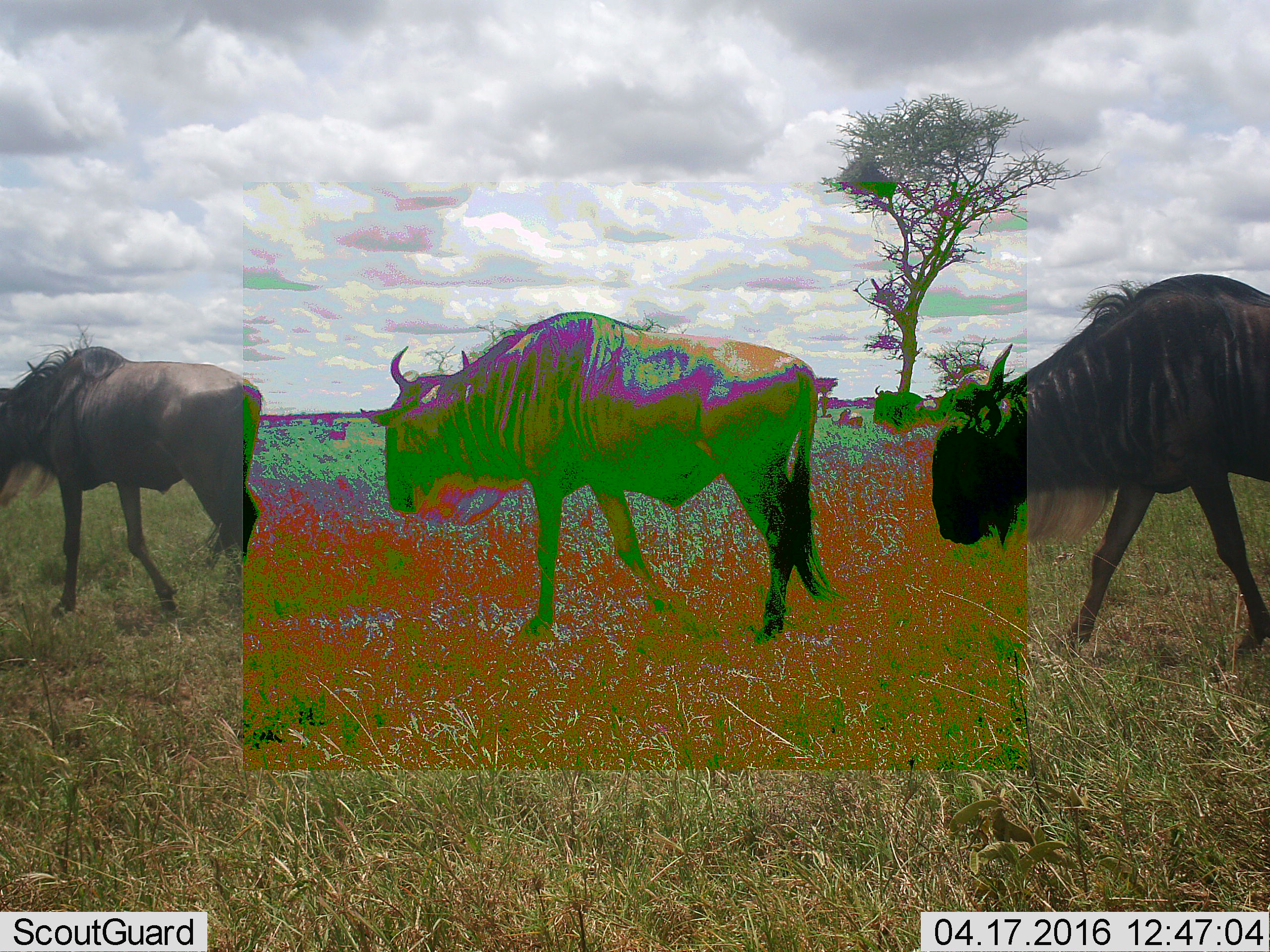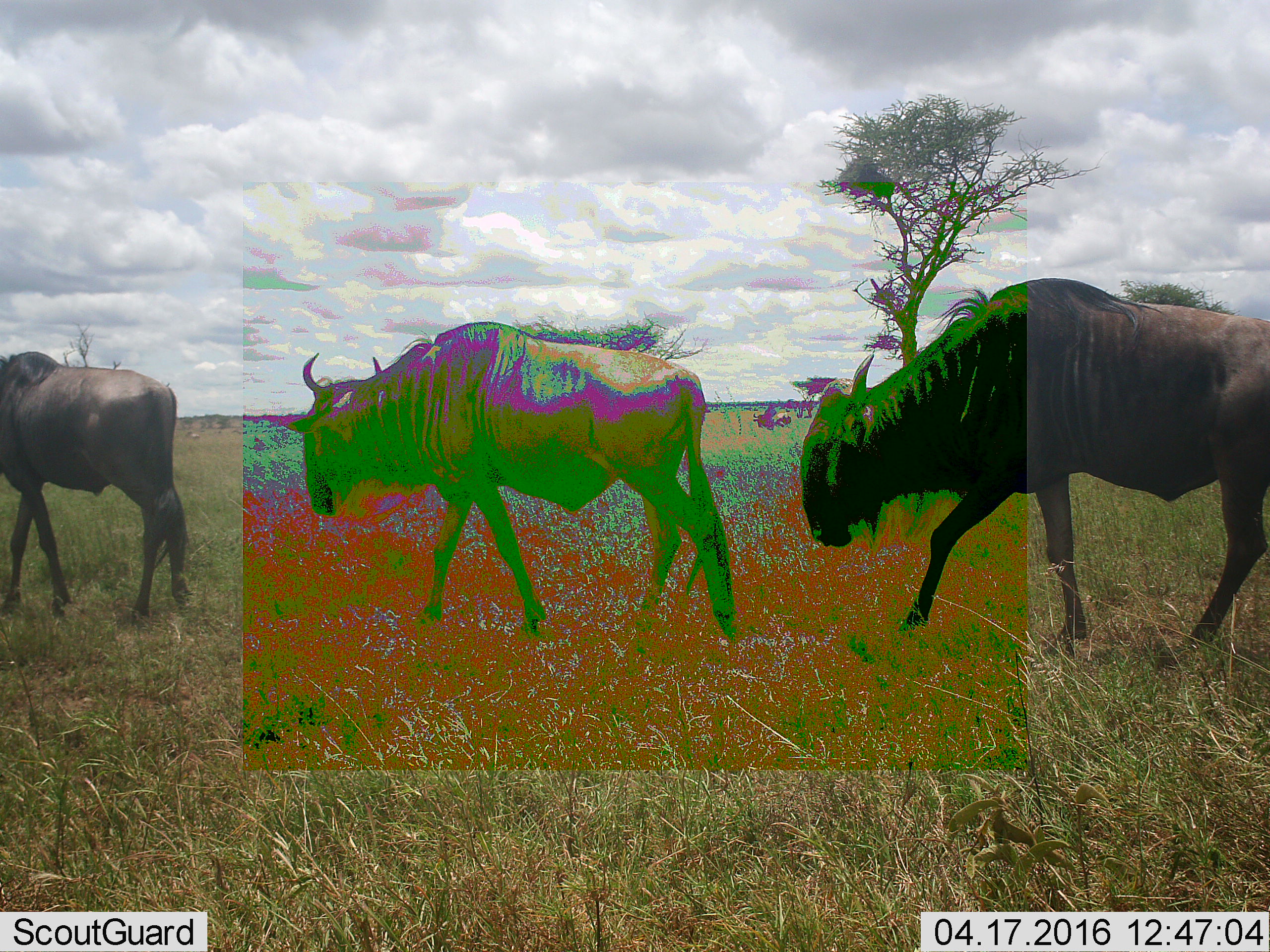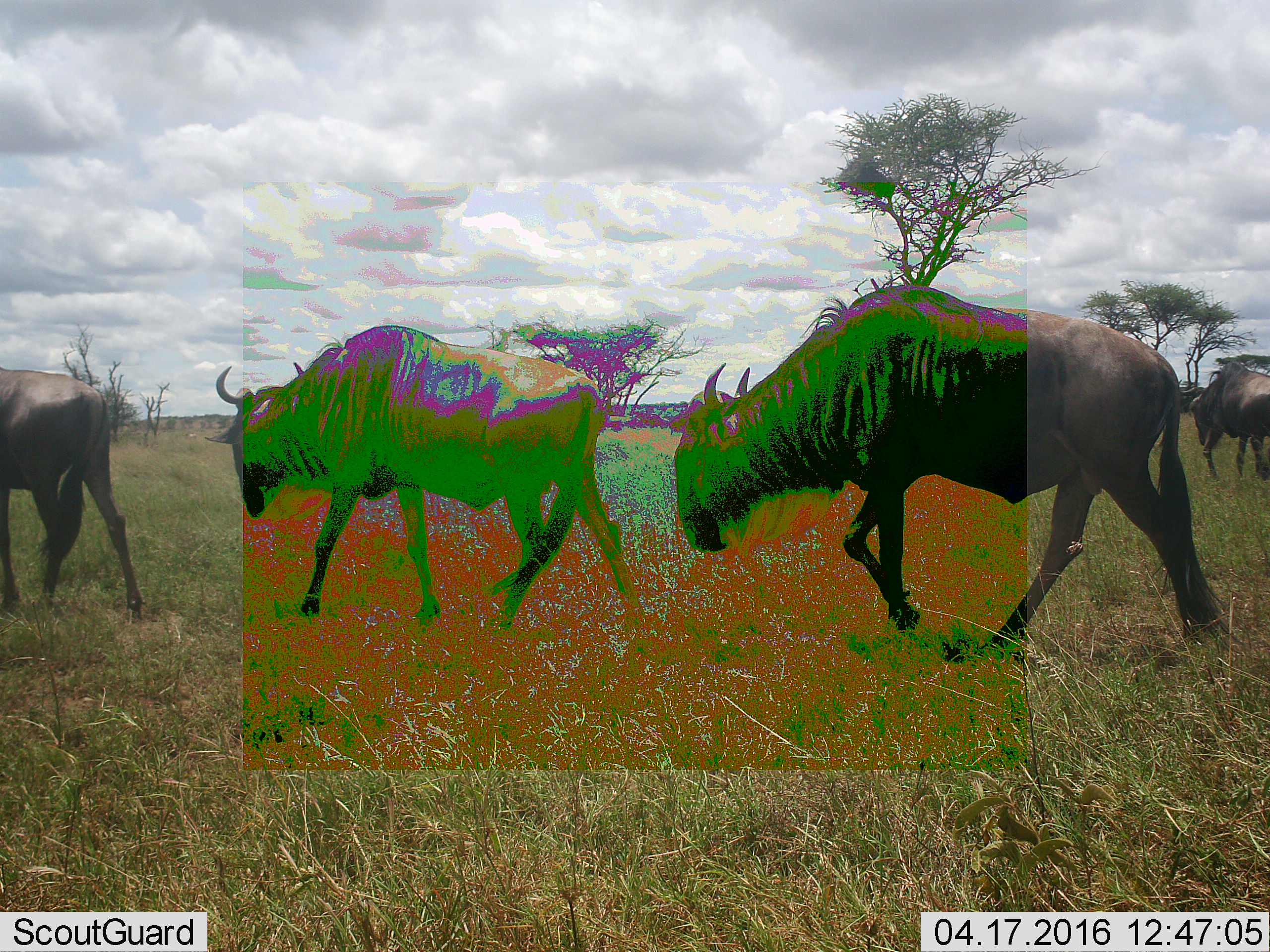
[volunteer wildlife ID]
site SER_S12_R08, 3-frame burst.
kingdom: Animalia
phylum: Chordata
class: Mammalia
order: Artiodactyla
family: Bovidae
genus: Connochaetes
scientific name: Connochaetes taurinus taurinus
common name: blue wildebeest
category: wildebeestblue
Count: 4.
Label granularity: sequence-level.